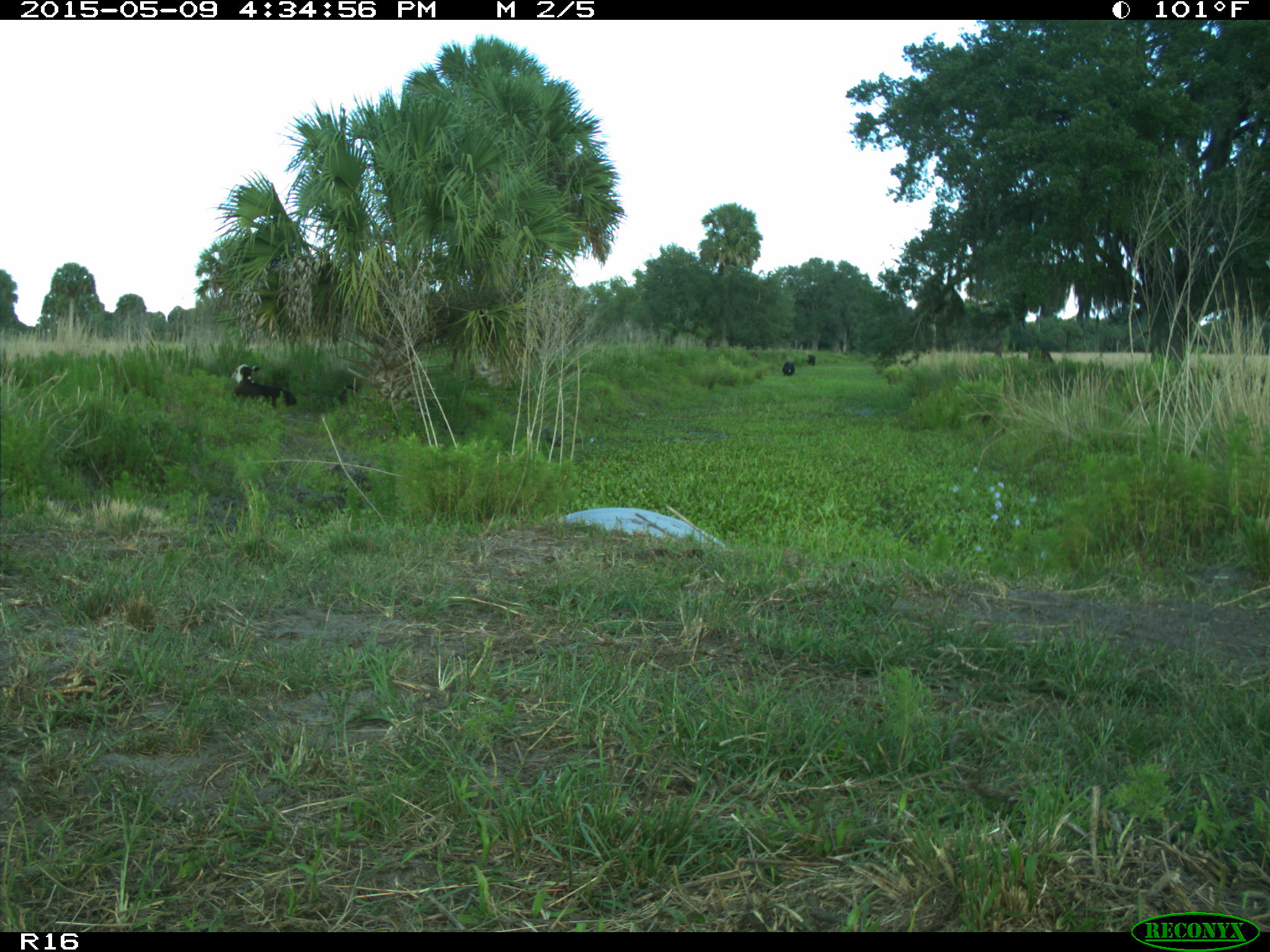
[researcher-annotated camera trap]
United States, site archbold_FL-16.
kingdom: Animalia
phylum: Chordata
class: Mammalia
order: Artiodactyla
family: Suidae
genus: Sus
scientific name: Sus scrofa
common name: wild boar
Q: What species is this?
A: Sus scrofa (wild boar).